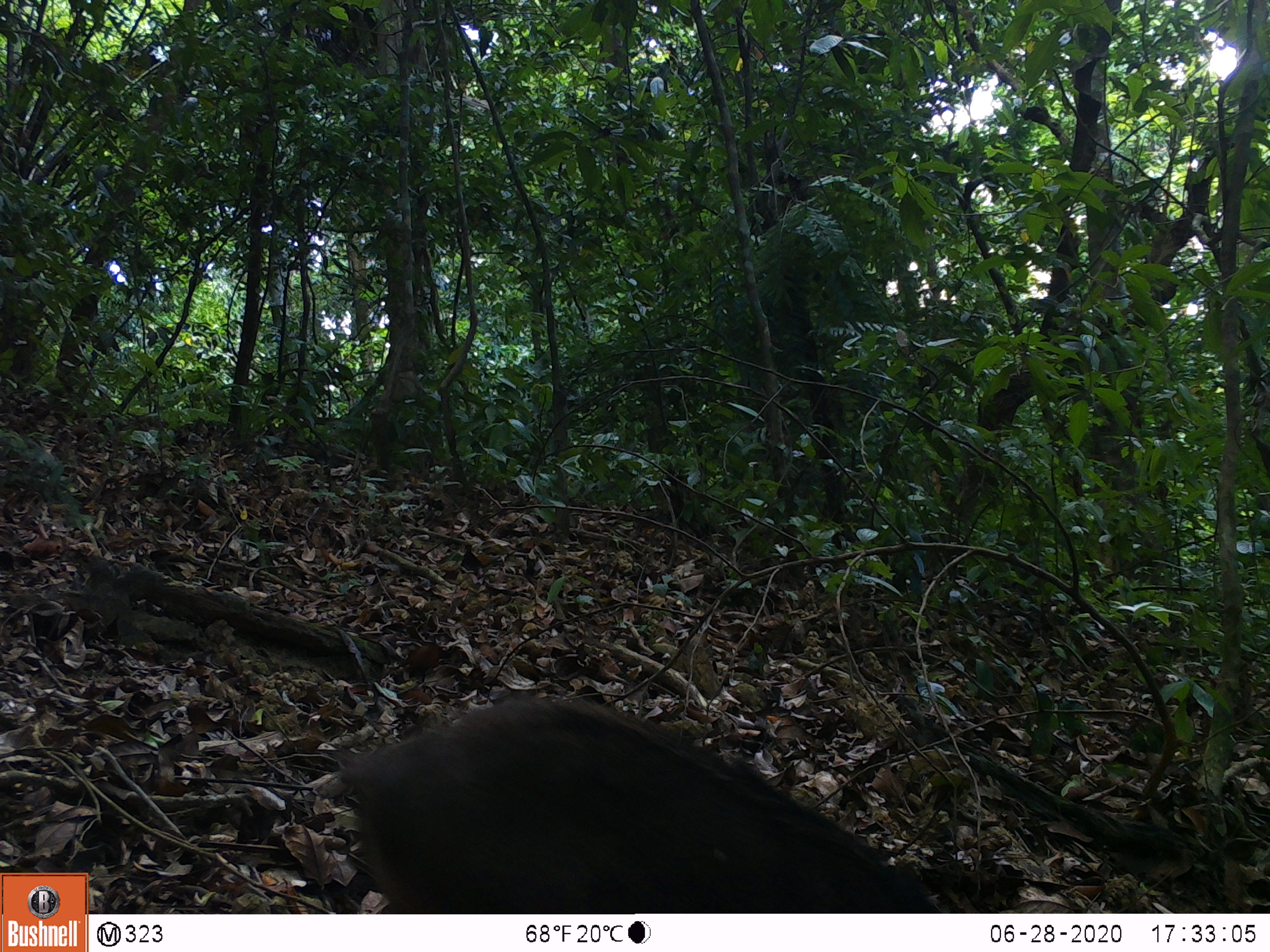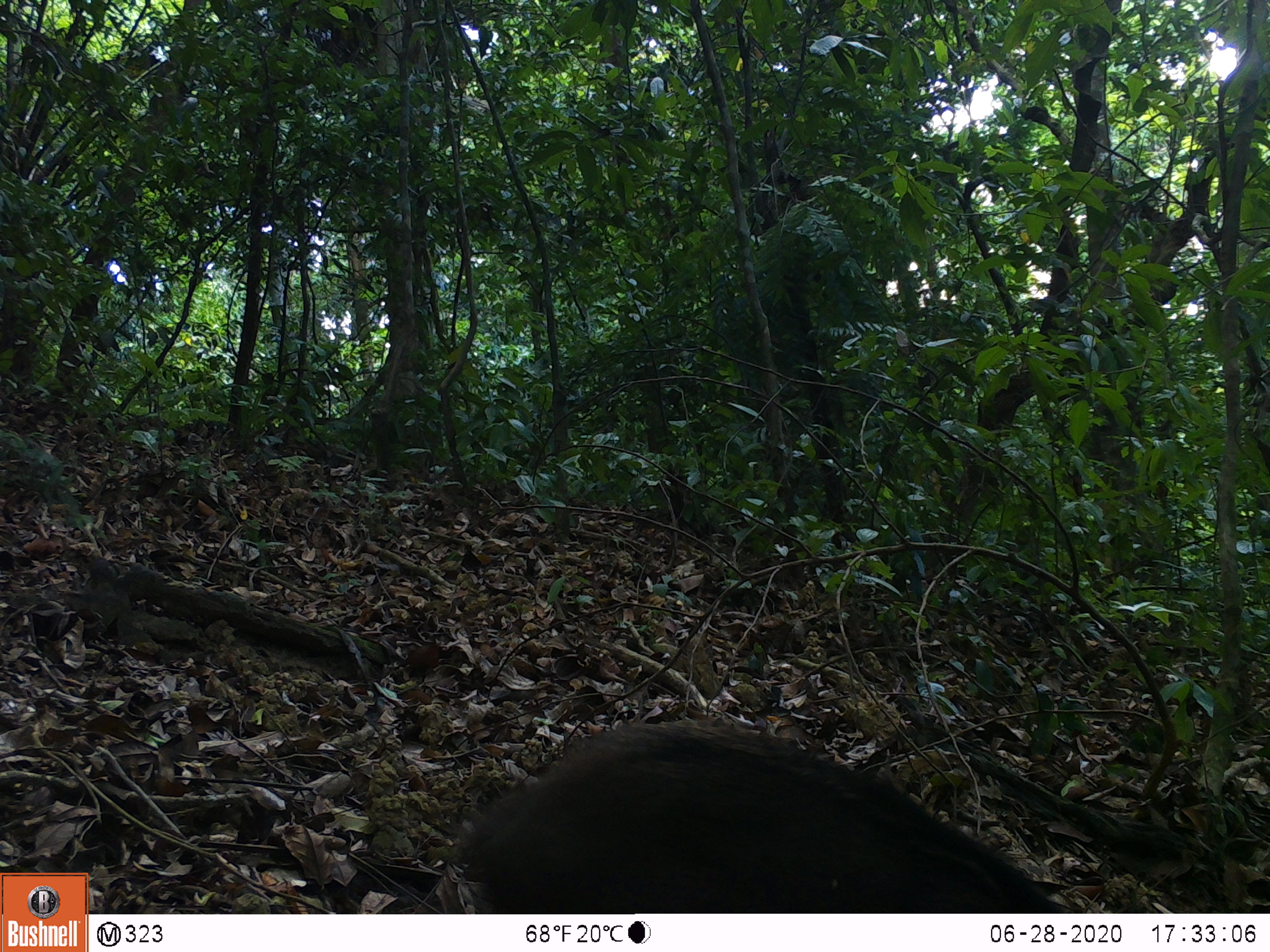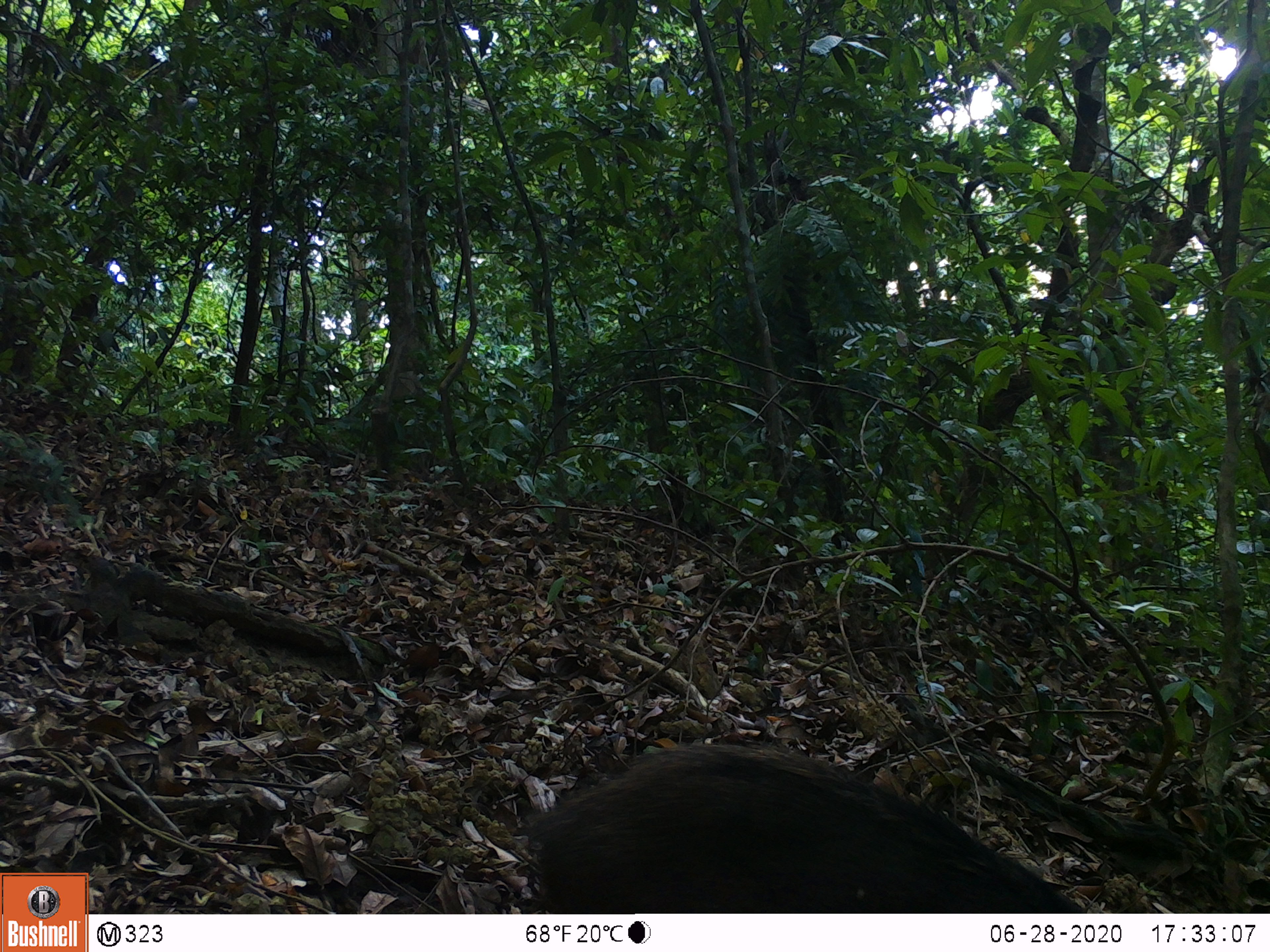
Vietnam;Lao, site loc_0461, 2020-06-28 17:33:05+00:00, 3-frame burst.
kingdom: Animalia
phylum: Chordata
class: Mammalia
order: Artiodactyla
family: Suidae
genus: Sus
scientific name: Sus scrofa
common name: eurasian wild pig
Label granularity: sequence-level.